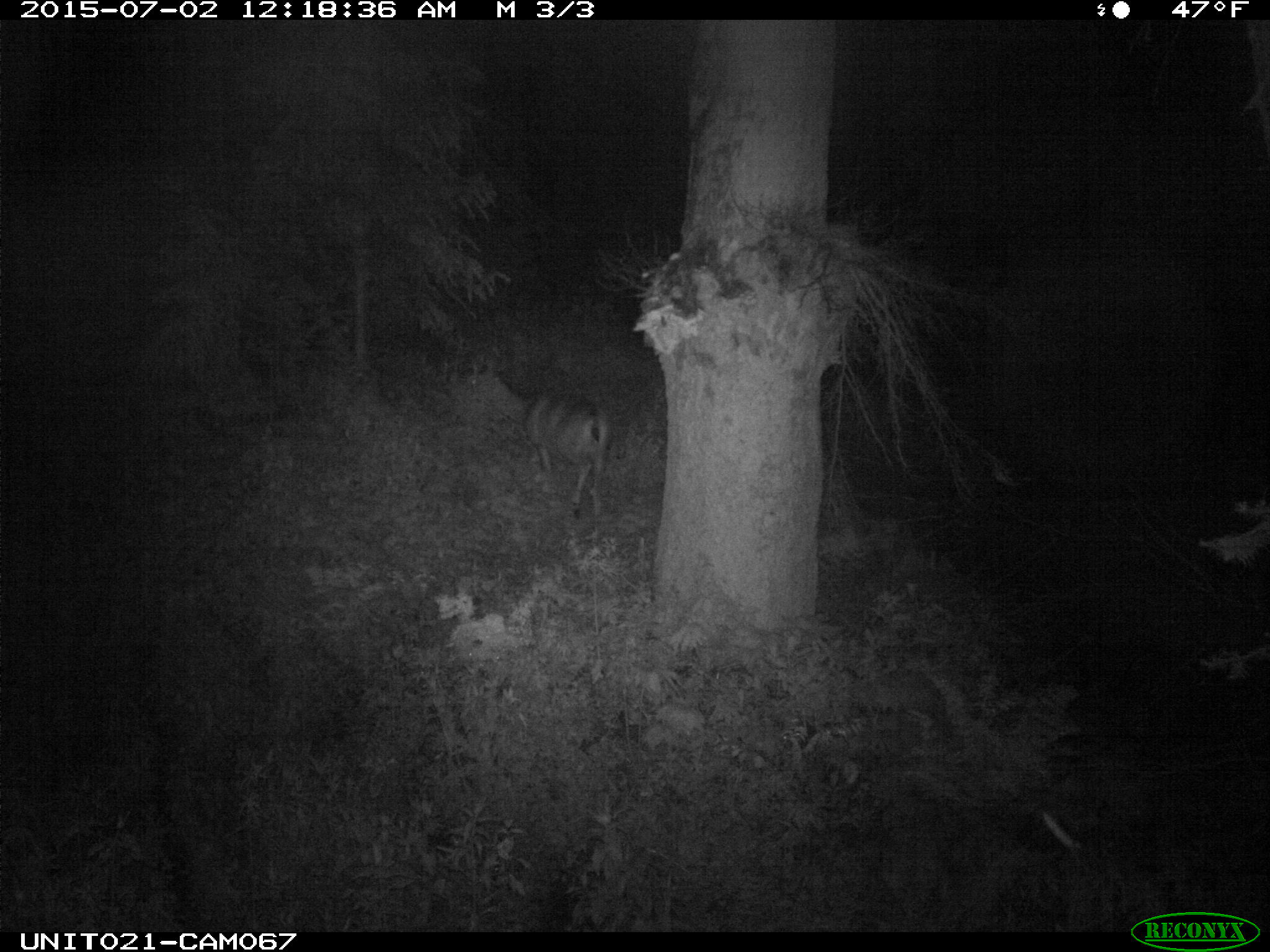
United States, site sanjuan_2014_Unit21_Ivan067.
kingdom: Animalia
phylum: Chordata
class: Mammalia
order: Artiodactyla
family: Cervidae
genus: Odocoileus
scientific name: Odocoileus hemionus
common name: mule deer